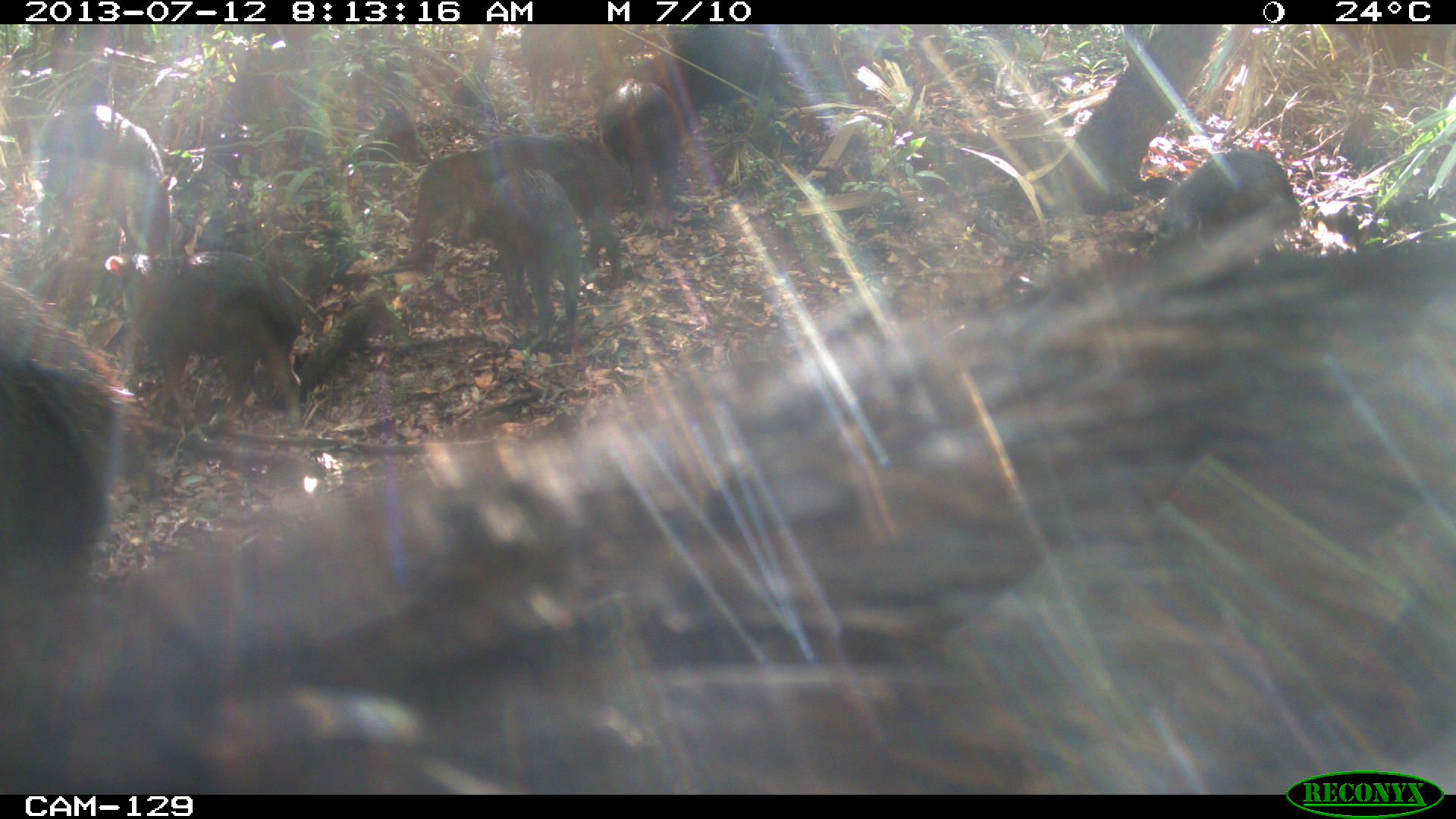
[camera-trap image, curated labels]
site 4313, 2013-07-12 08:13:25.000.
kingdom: Animalia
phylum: Chordata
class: Mammalia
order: Artiodactyla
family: Tayassuidae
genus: Tayassu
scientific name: Tayassu pecari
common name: white-lipped peccary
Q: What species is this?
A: Tayassu pecari (white-lipped peccary).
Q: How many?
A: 20.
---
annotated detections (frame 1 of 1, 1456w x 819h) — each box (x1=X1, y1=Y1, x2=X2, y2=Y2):
tayassu pecari: (x1=0, y1=232, x2=1454, y2=793); (x1=102, y1=248, x2=303, y2=432); (x1=408, y1=130, x2=632, y2=292); (x1=448, y1=165, x2=584, y2=350); (x1=35, y1=101, x2=172, y2=255); (x1=593, y1=23, x2=799, y2=110); (x1=1154, y1=147, x2=1302, y2=248); (x1=600, y1=78, x2=685, y2=201); (x1=518, y1=23, x2=589, y2=102)